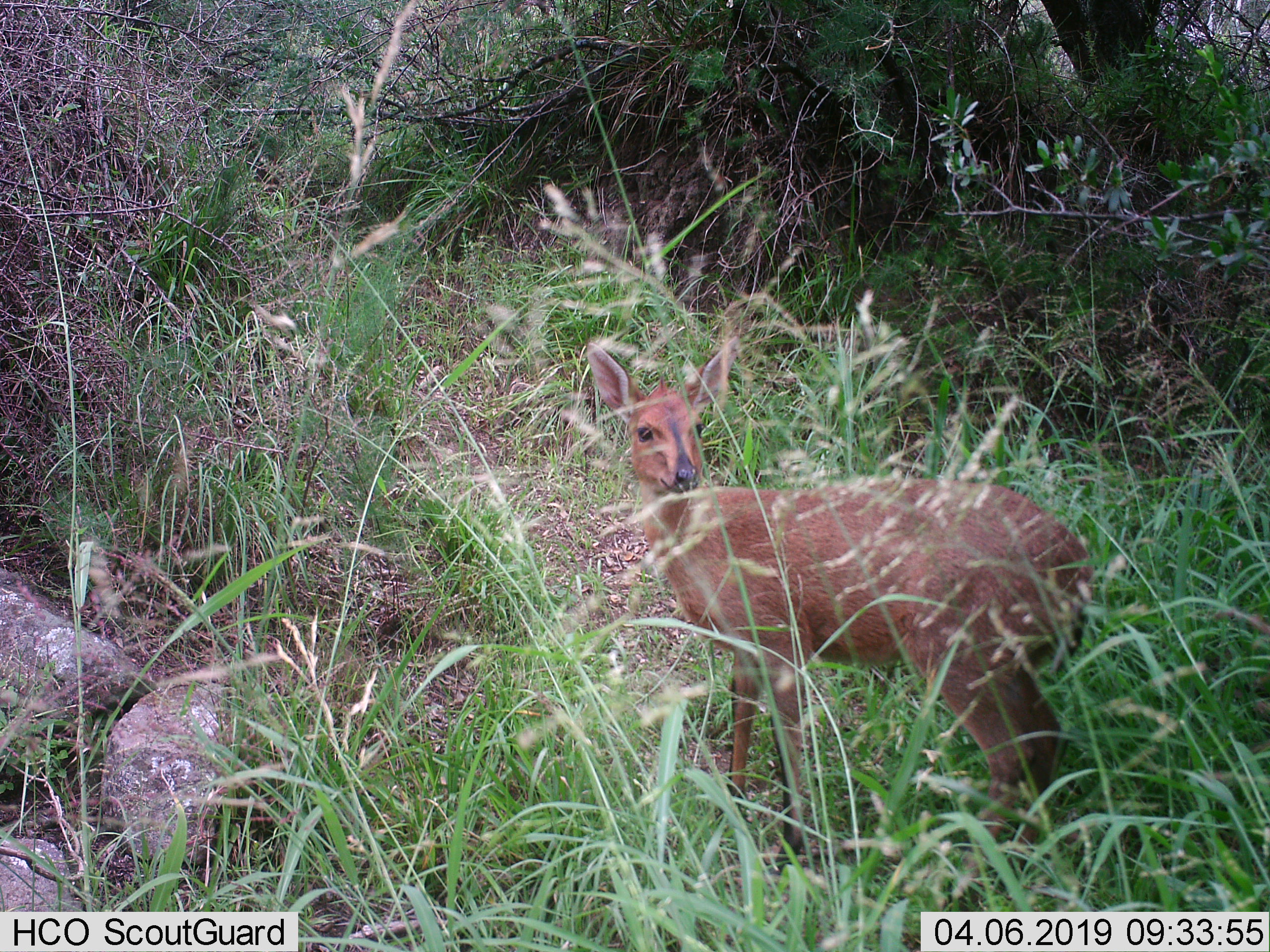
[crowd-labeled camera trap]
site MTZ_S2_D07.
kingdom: Animalia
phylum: Chordata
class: Mammalia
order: Artiodactyla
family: Bovidae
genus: Sylvicapra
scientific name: Sylvicapra grimmia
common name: common duiker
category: duikercommongrey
Duikercommongrey (common duiker) (Sylvicapra grimmia), count 1. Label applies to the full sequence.